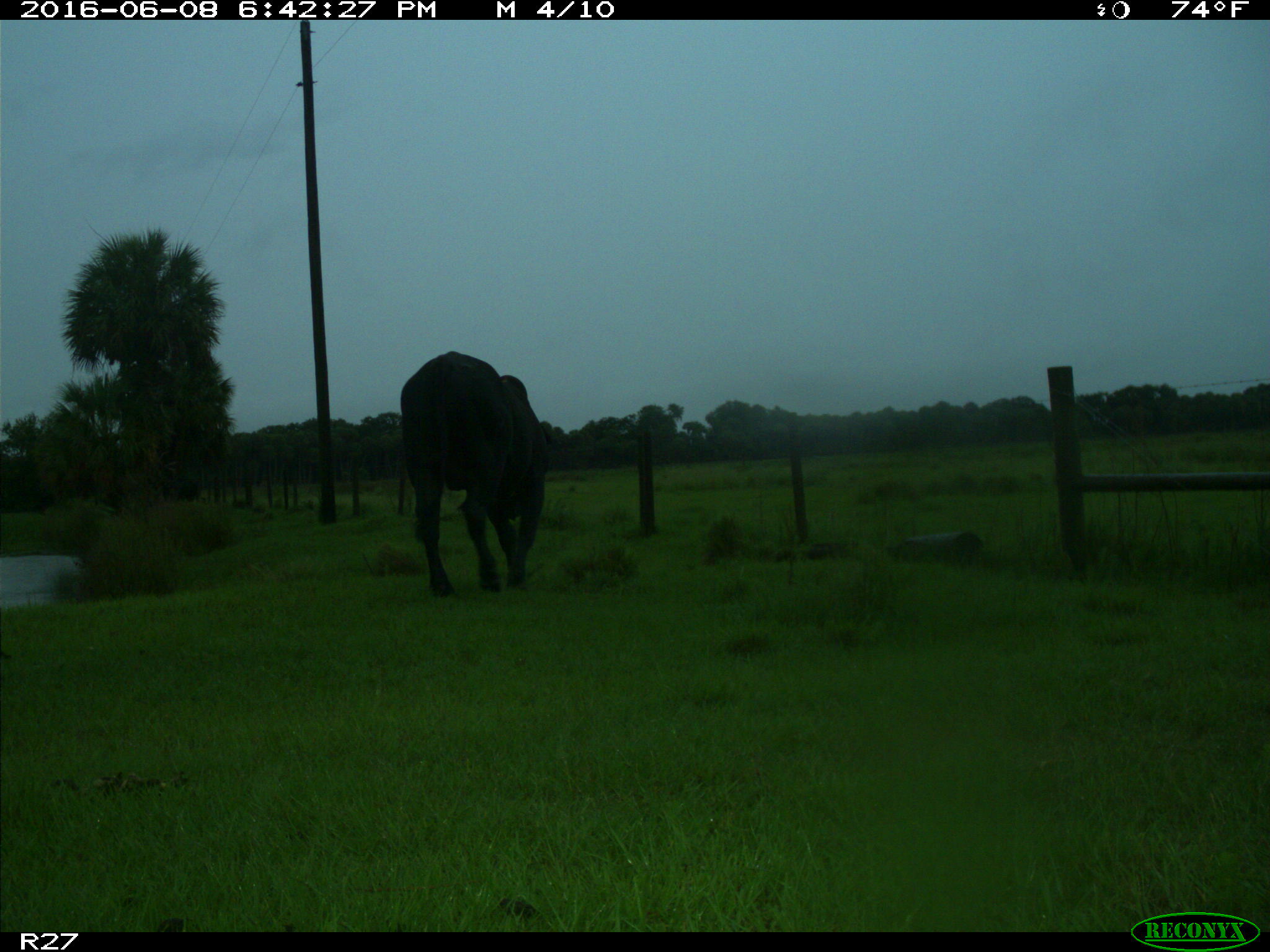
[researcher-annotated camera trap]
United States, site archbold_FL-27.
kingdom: Animalia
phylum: Chordata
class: Mammalia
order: Artiodactyla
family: Bovidae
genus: Bos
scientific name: Bos taurus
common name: domestic cow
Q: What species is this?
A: Bos taurus (domestic cow).